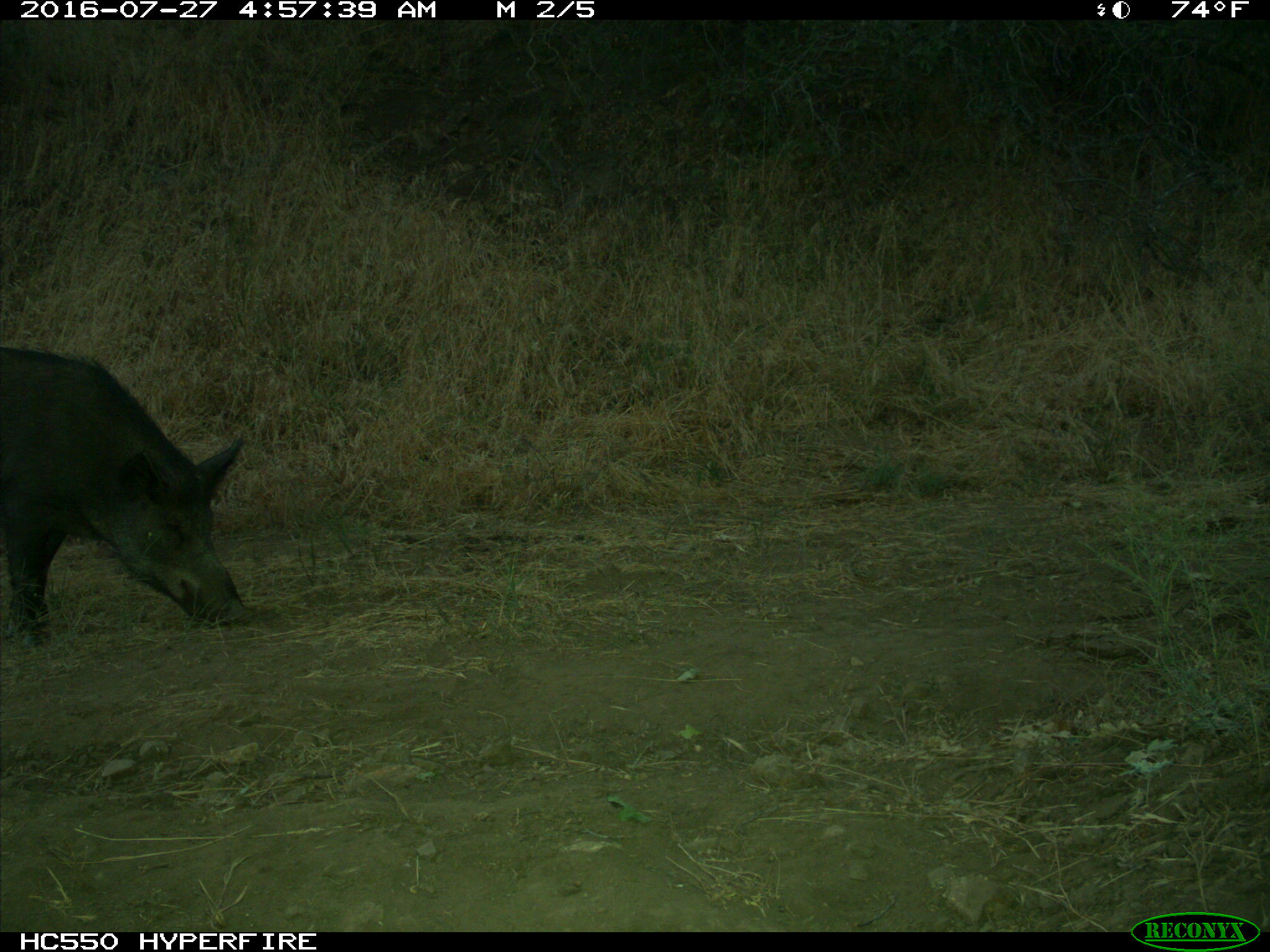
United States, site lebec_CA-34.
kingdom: Animalia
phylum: Chordata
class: Mammalia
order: Artiodactyla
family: Suidae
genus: Sus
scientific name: Sus scrofa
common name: wild boar